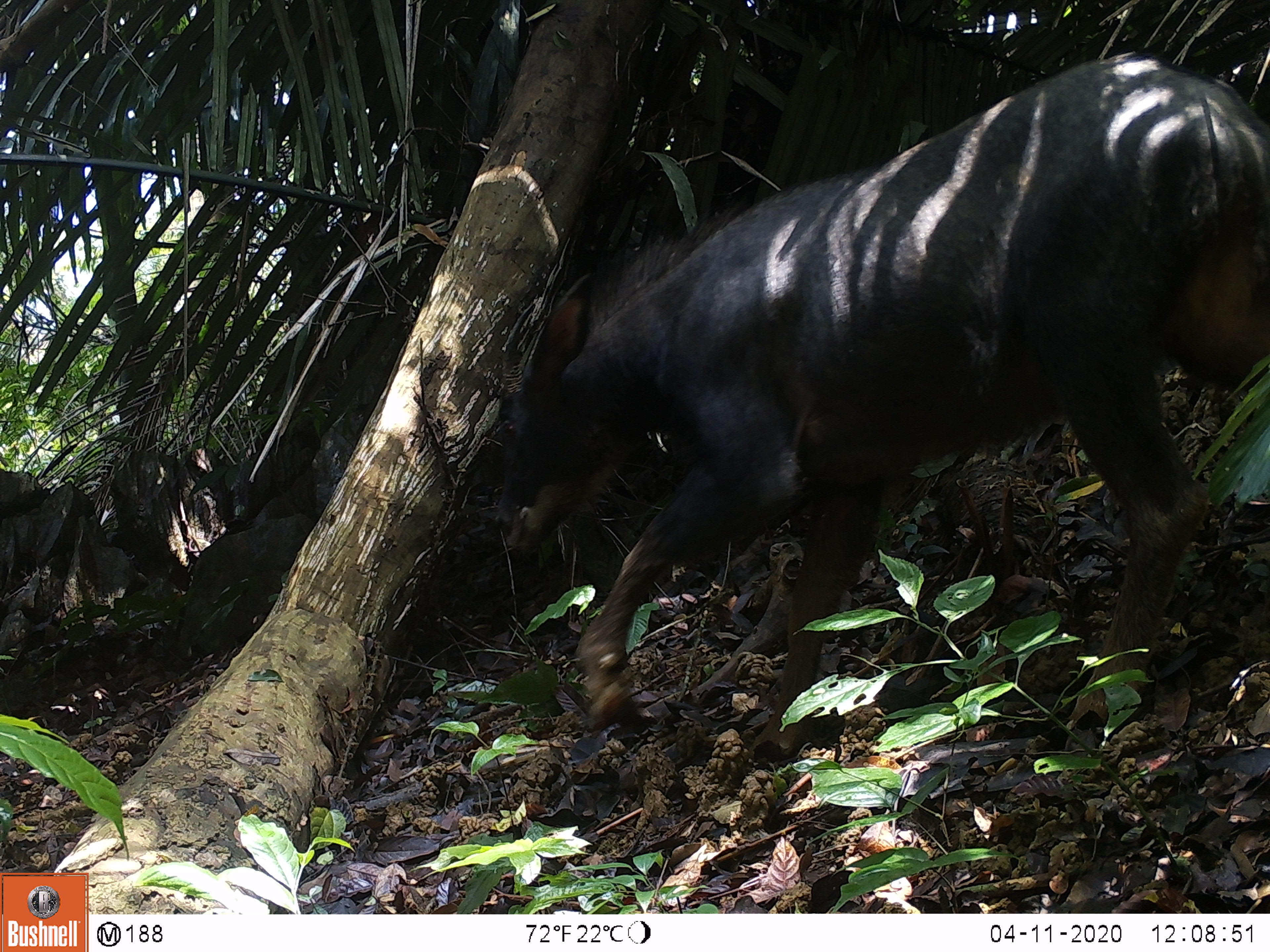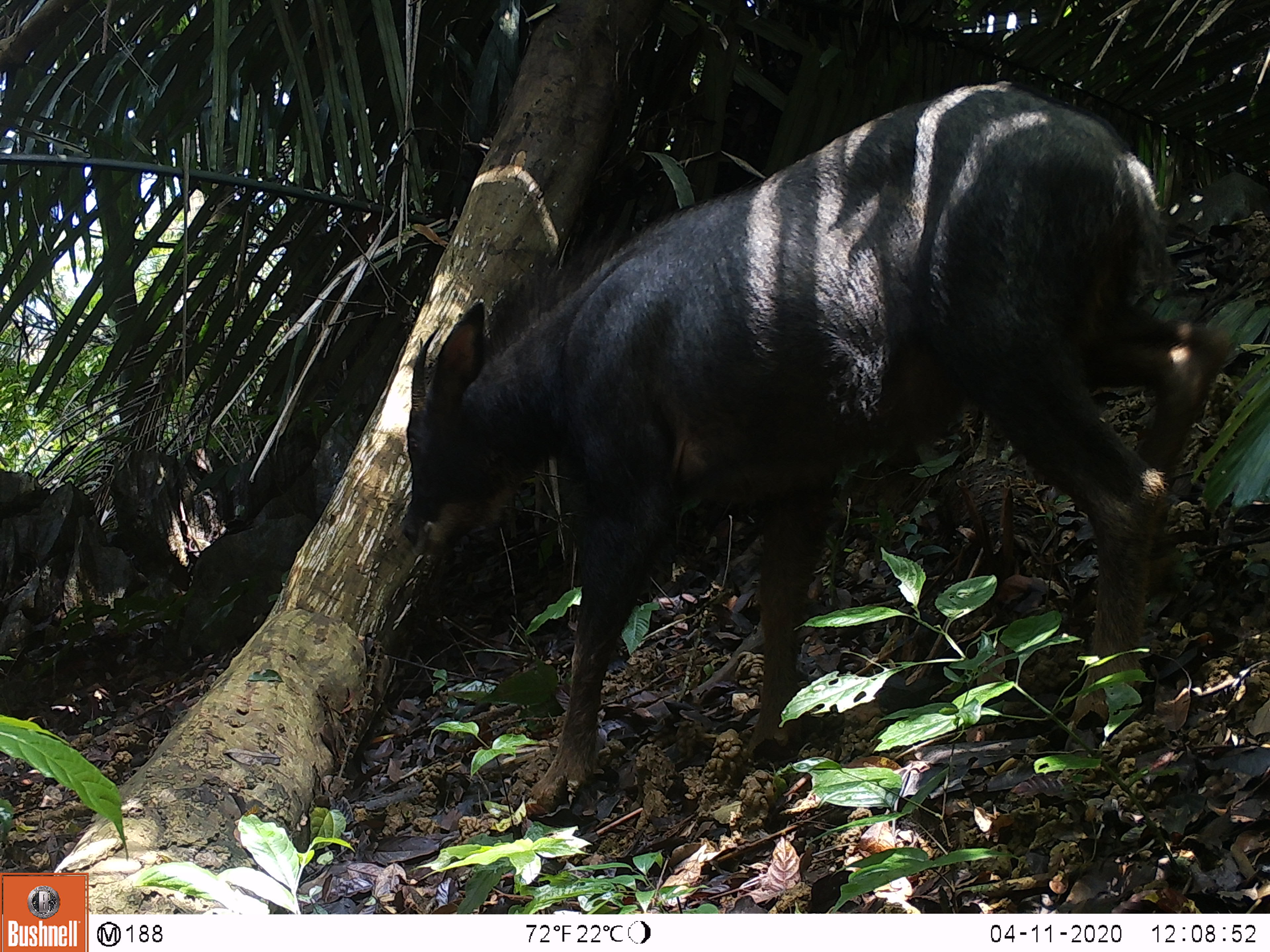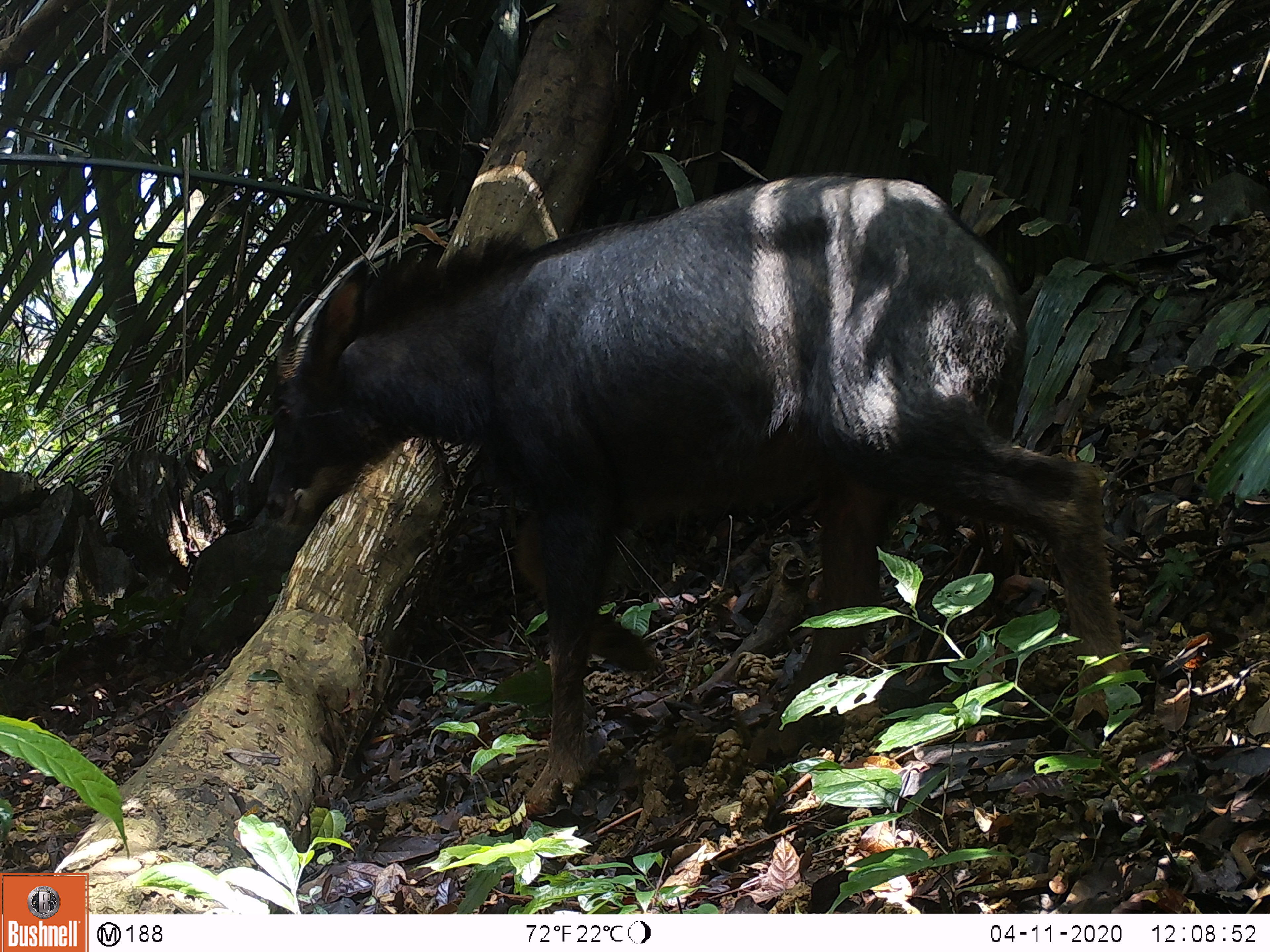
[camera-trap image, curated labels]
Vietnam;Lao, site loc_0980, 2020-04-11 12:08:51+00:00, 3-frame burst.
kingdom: Animalia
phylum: Chordata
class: Mammalia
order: Artiodactyla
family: Bovidae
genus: Capricornis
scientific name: Capricornis sumatraensis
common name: chinese serow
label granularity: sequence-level